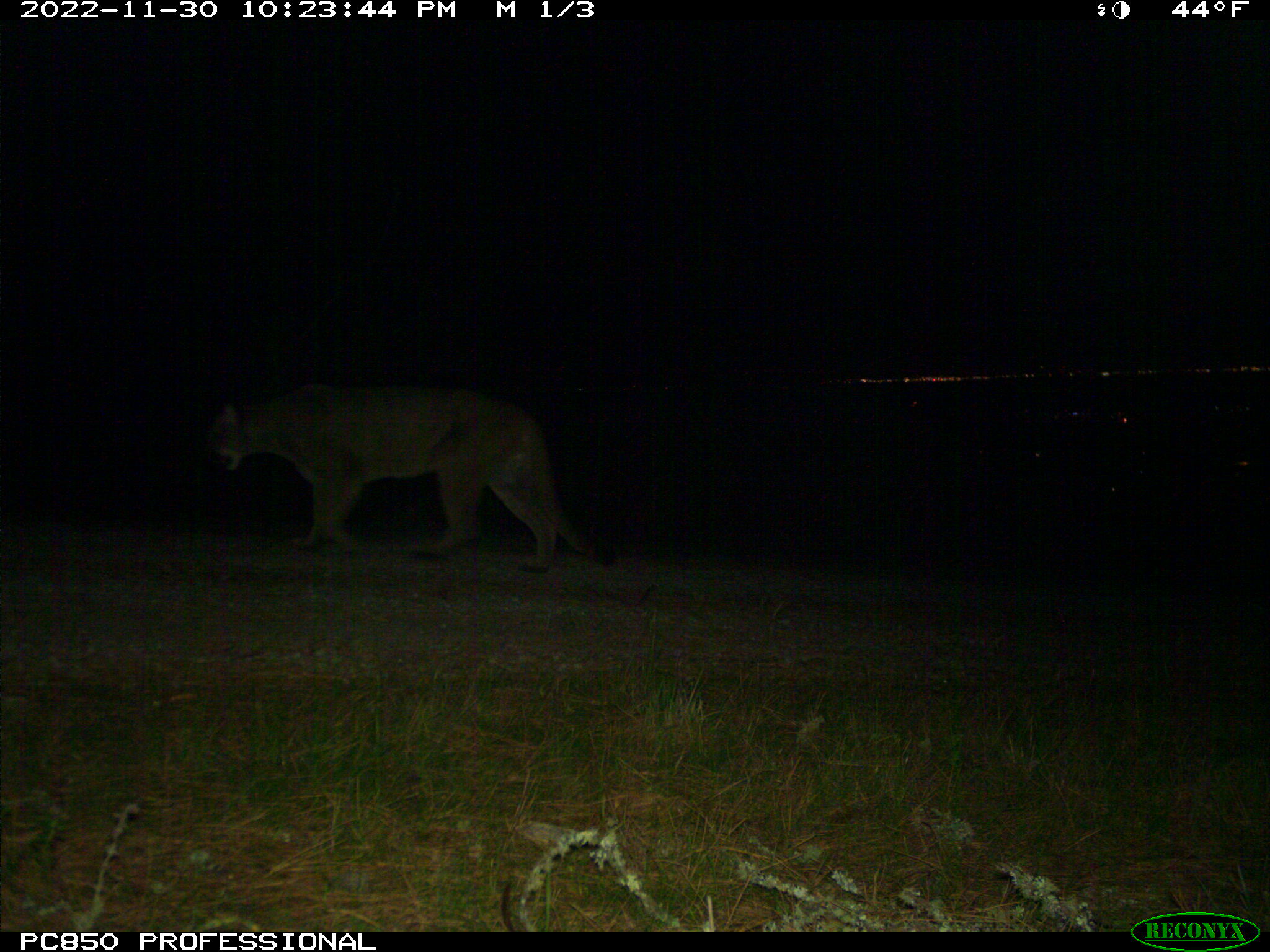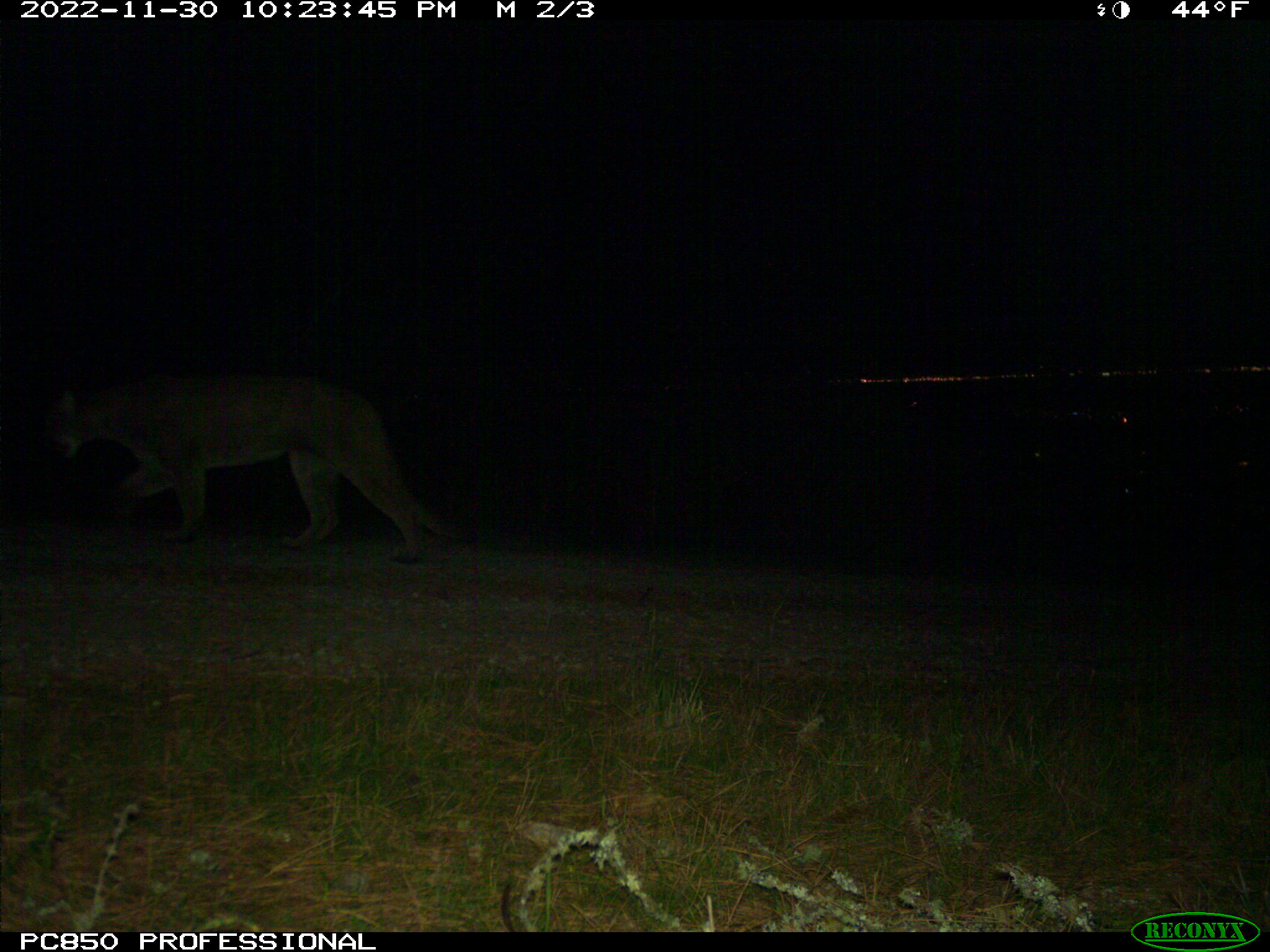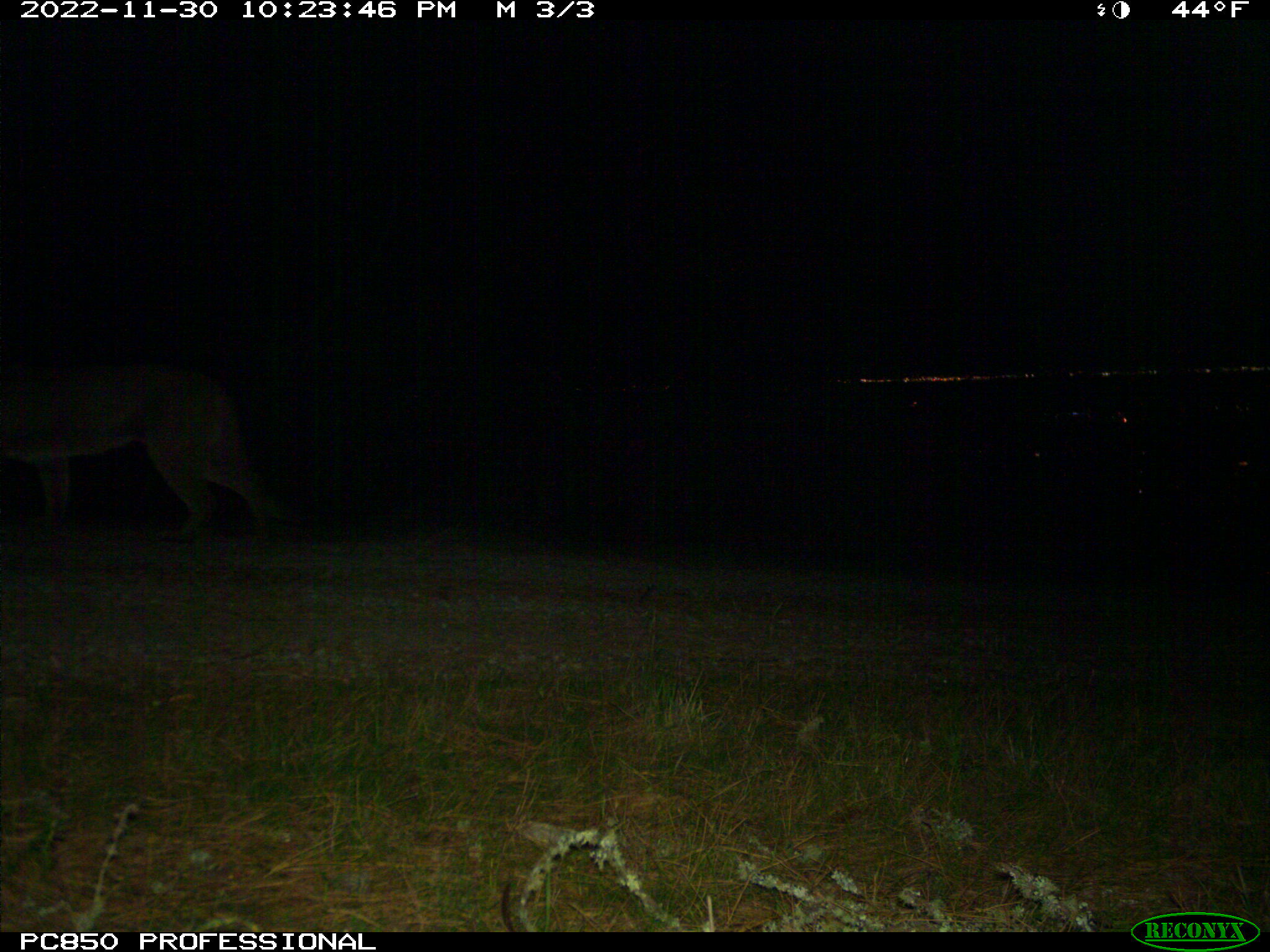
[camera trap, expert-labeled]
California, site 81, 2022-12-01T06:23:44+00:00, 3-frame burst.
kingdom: Animalia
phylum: Chordata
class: Mammalia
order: Carnivora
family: Felidae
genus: Puma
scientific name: Puma concolor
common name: puma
Puma (Puma concolor).